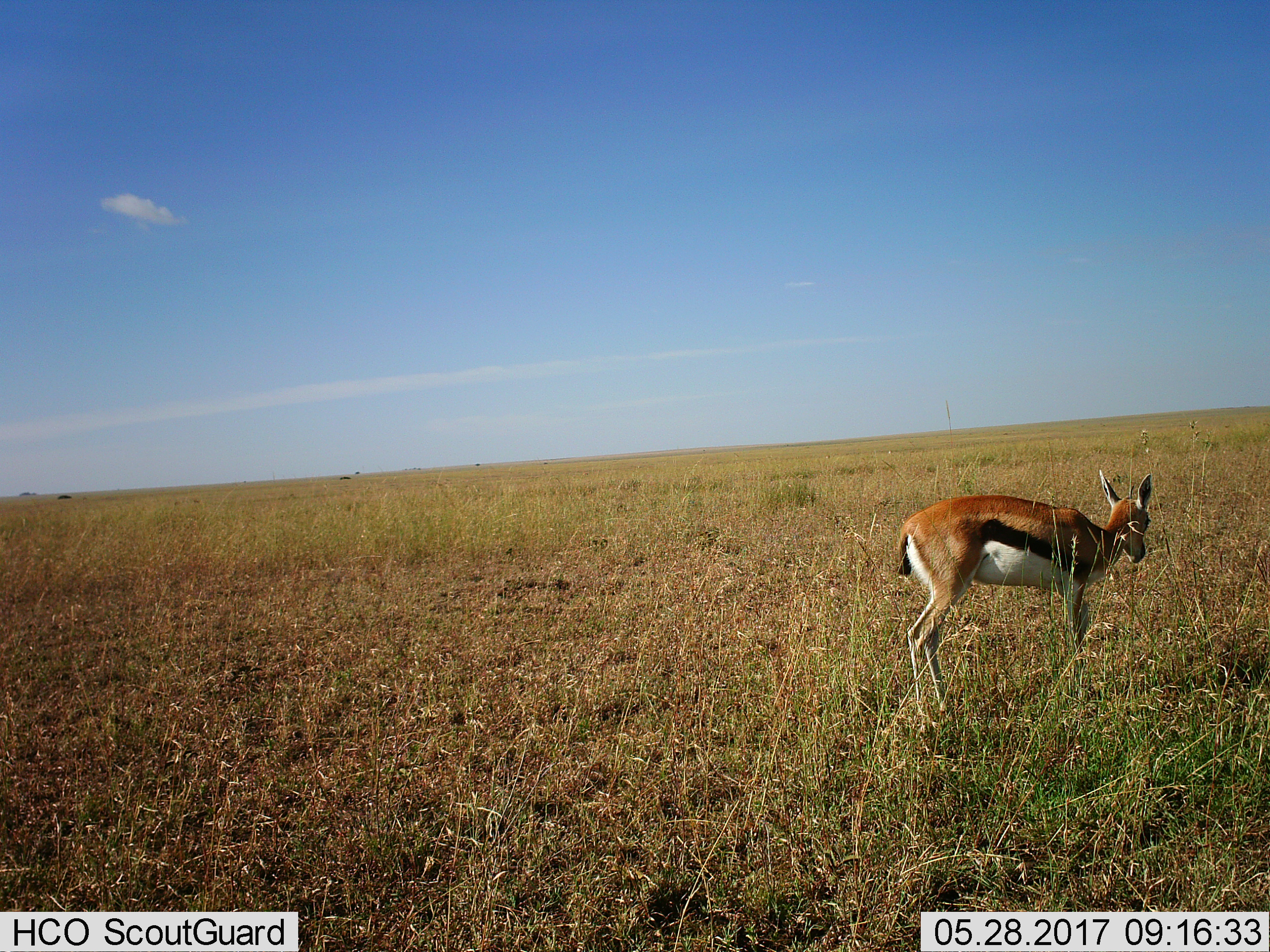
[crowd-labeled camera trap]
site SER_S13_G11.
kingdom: Animalia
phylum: Chordata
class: Mammalia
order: Artiodactyla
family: Bovidae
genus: Eudorcas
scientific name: Eudorcas thomsonii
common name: thomson's gazelle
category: gazellethomsons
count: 1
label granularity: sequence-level